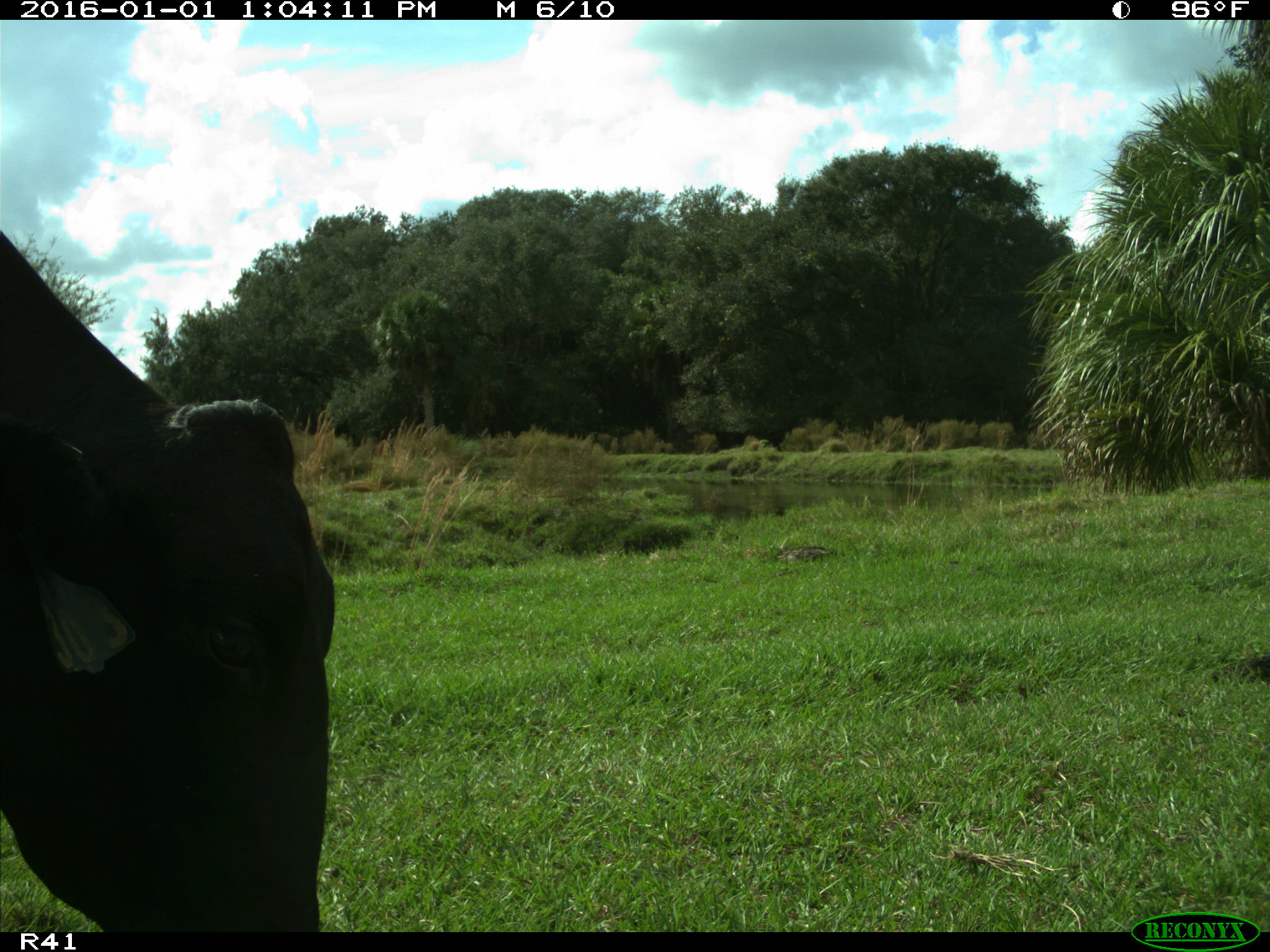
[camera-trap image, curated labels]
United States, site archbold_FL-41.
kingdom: Animalia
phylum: Chordata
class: Mammalia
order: Artiodactyla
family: Bovidae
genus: Bos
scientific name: Bos taurus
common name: domestic cow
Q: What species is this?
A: Bos taurus (domestic cow).